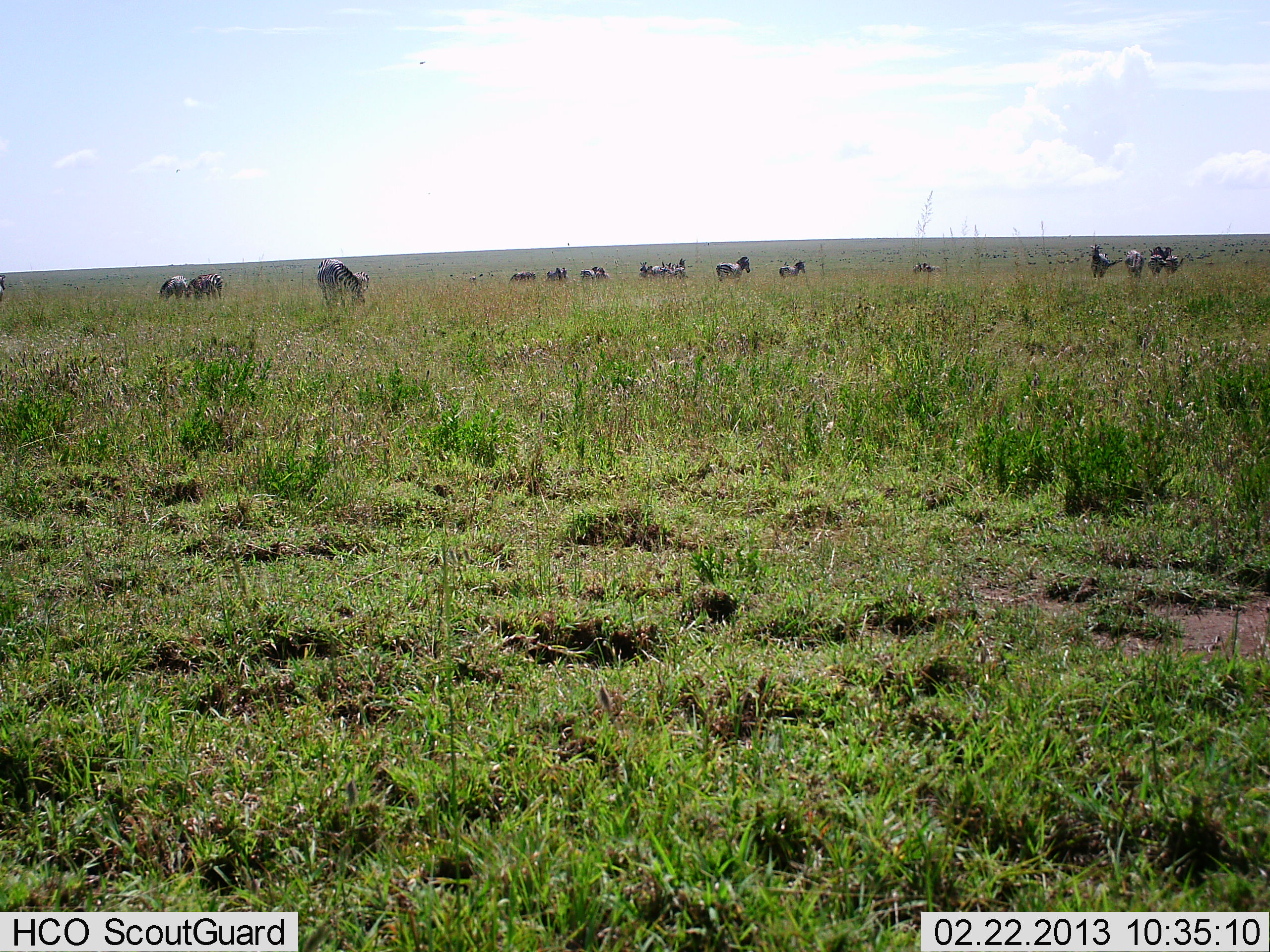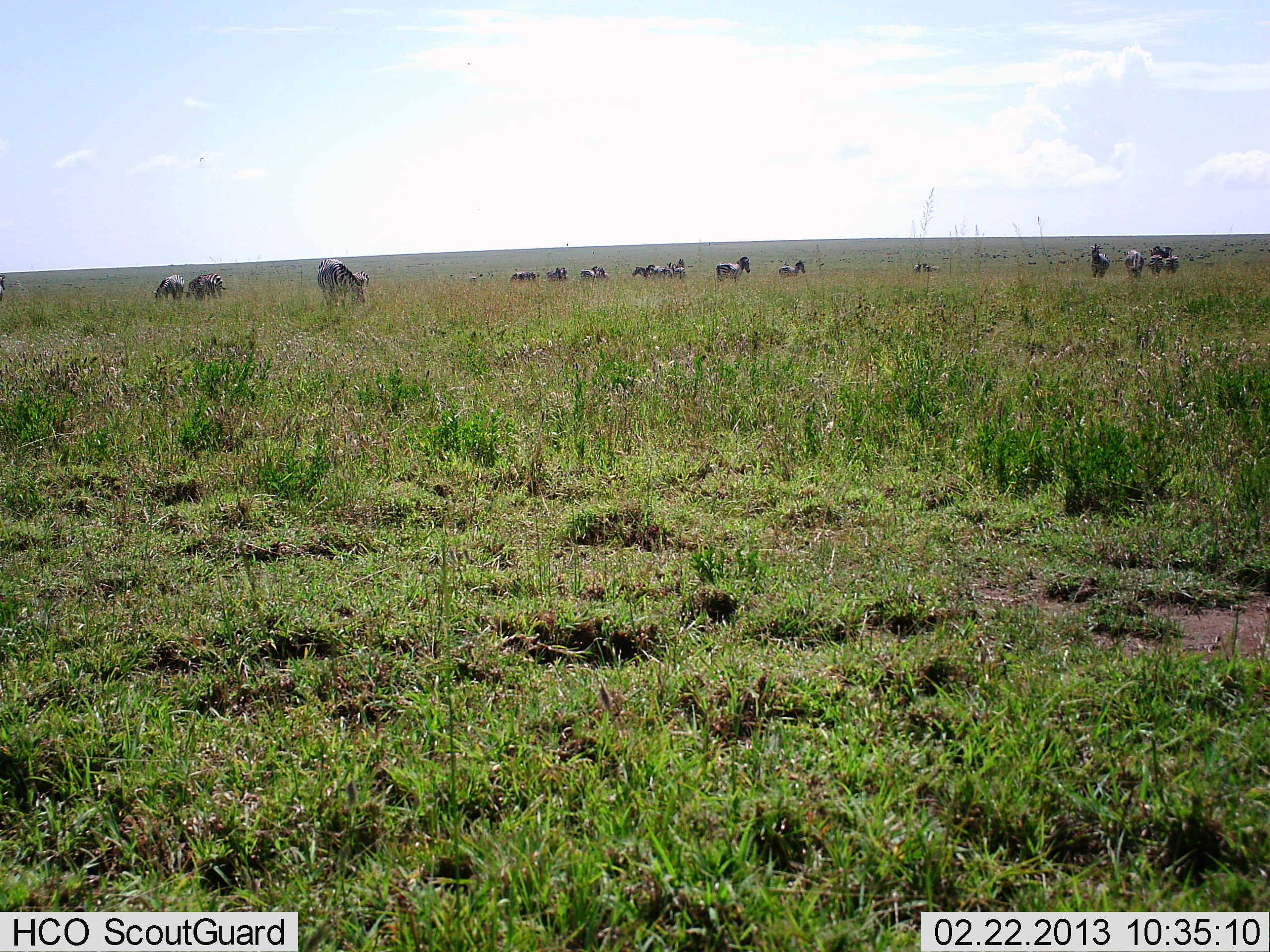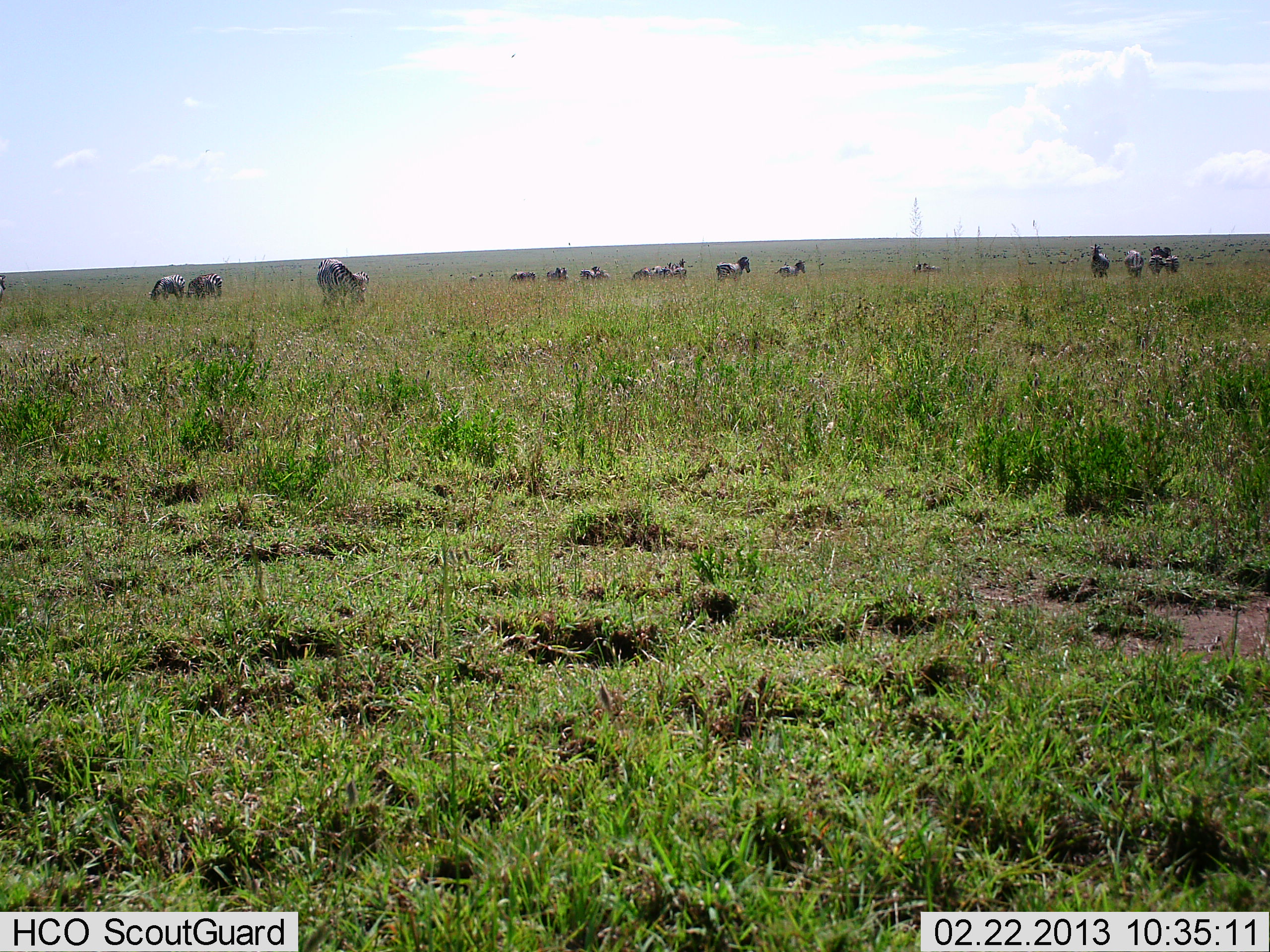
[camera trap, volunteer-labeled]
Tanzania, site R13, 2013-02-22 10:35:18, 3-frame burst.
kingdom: Animalia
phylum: Chordata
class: Mammalia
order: Perissodactyla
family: Equidae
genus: Equus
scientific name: Equus quagga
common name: plains zebra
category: zebra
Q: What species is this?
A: Zebra (plains zebra) (Equus quagga).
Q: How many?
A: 11-50.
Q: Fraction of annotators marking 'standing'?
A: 68%.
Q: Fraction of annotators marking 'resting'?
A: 0%.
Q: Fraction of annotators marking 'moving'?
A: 18%.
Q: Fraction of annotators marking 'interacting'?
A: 0%.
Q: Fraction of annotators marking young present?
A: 0%.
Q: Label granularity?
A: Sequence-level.